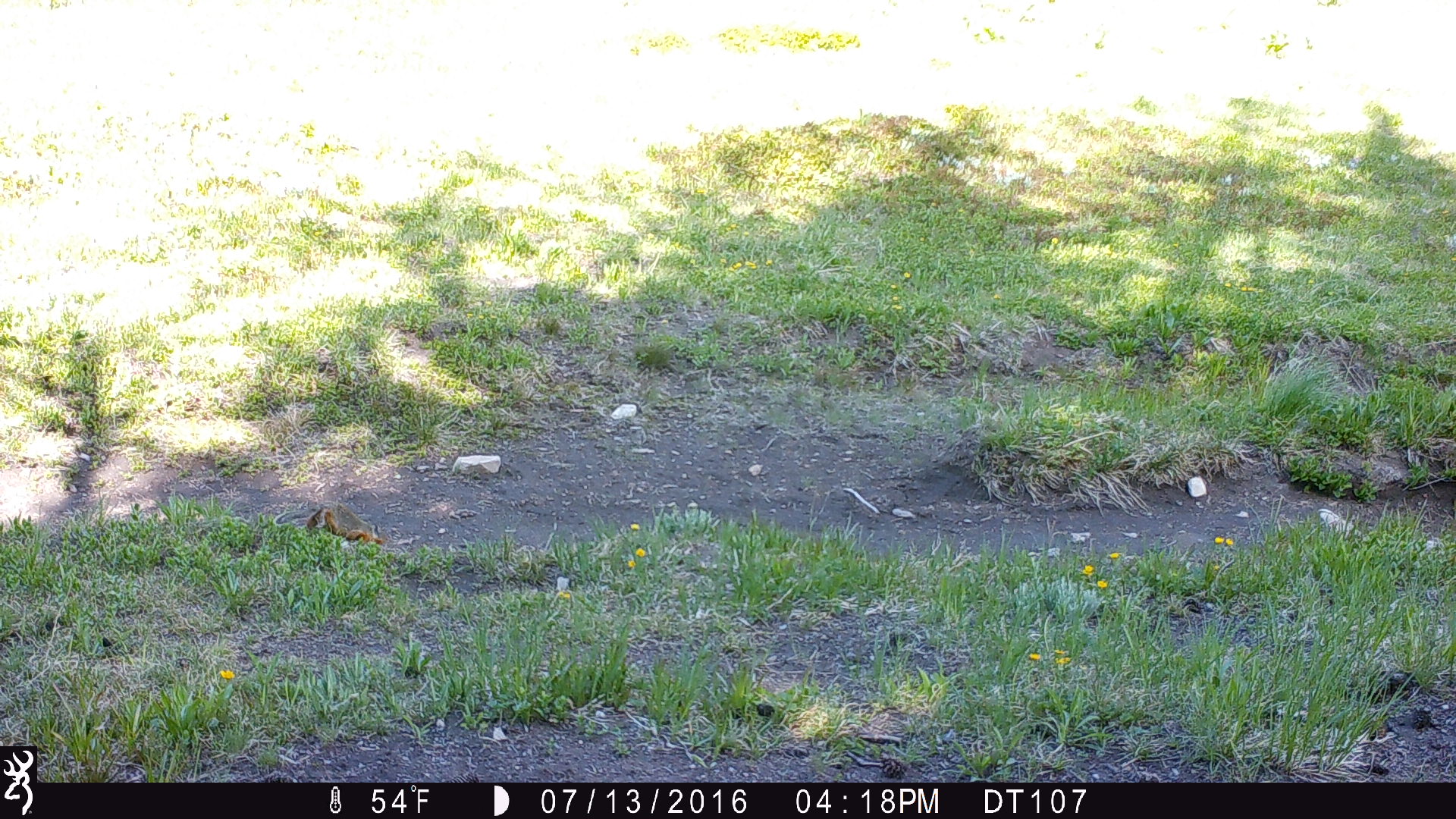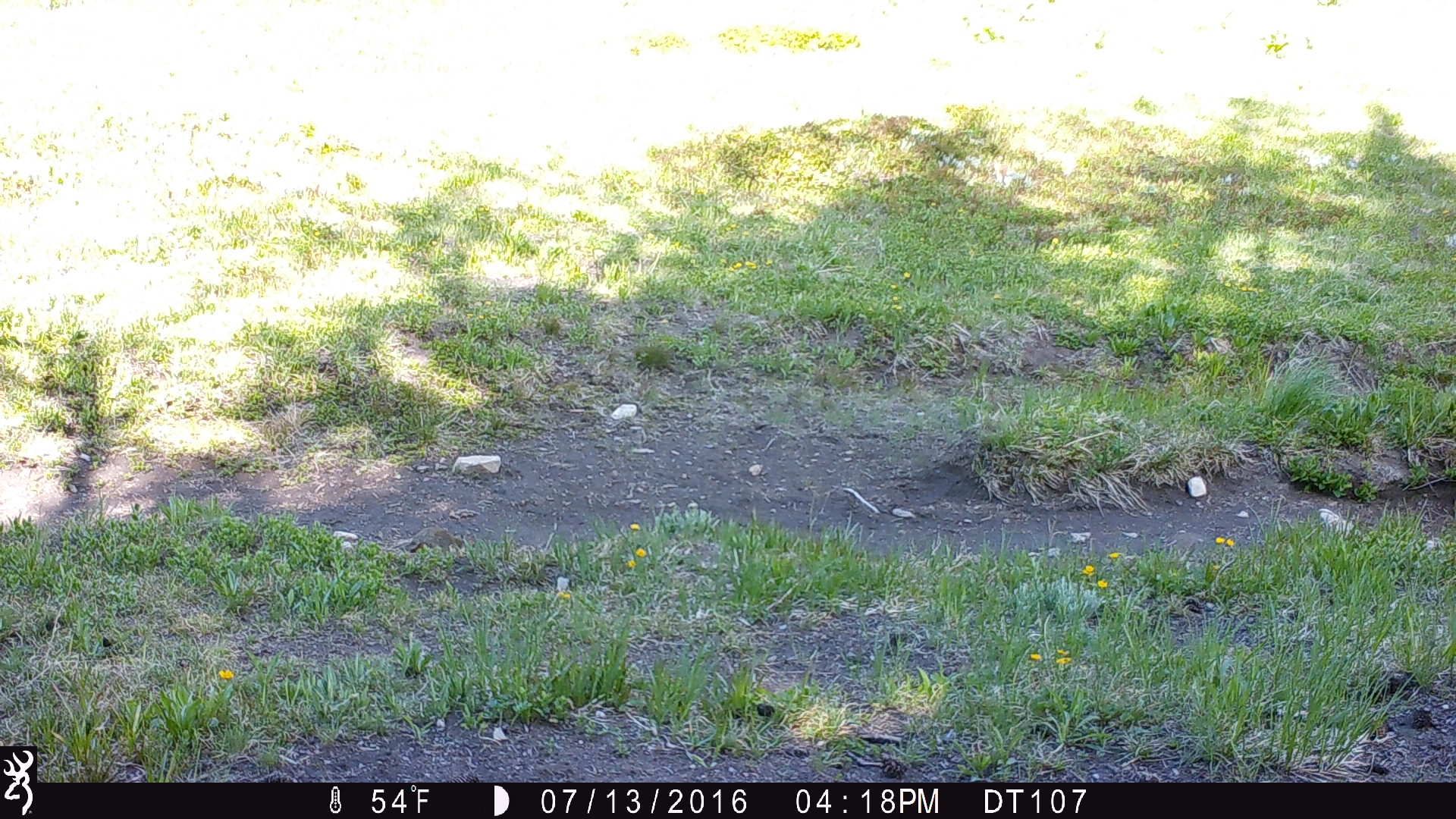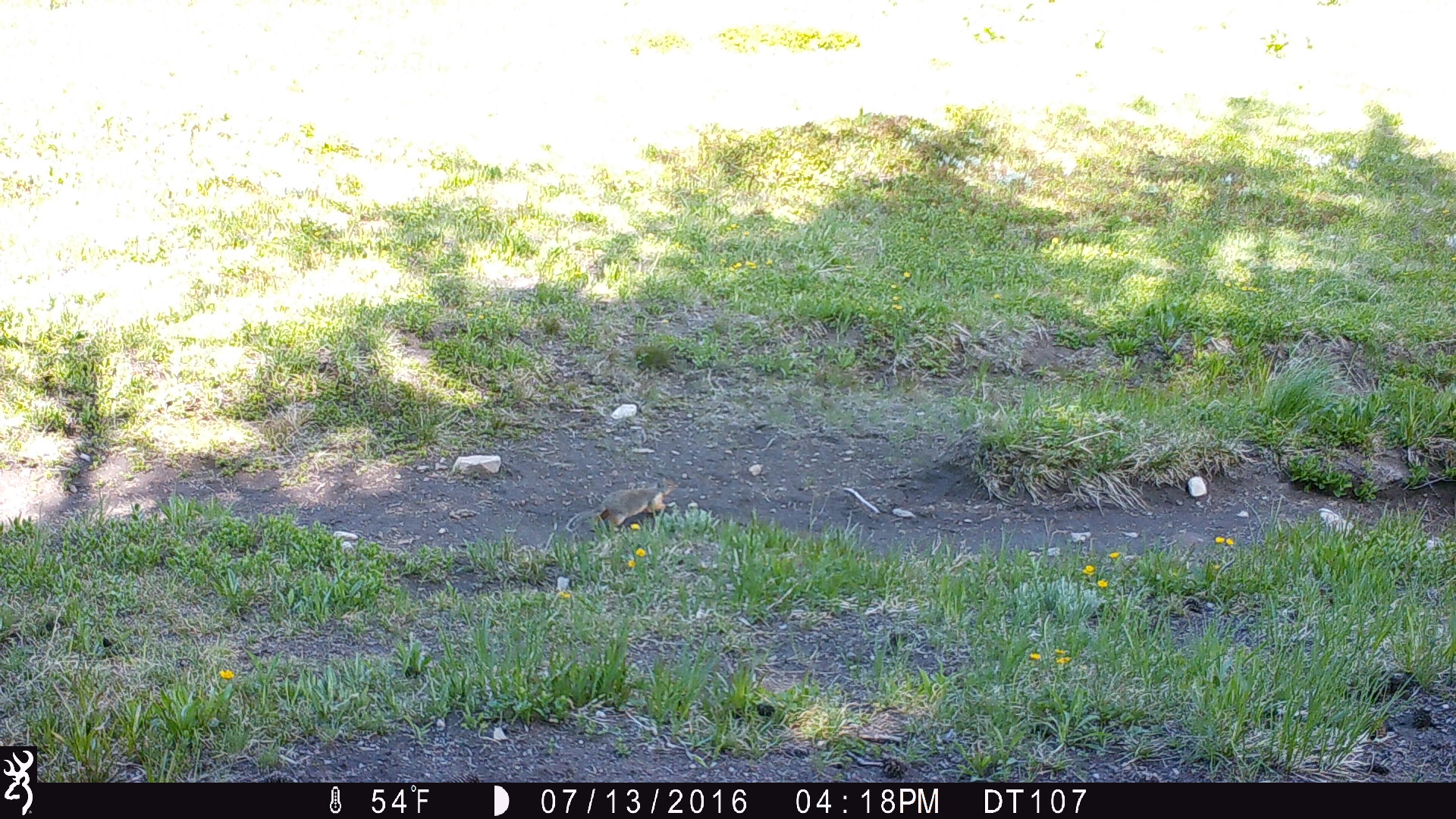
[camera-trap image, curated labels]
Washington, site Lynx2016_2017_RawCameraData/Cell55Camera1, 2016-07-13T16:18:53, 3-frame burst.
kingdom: Animalia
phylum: Chordata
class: Mammalia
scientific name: Mammalia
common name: small mammal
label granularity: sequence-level